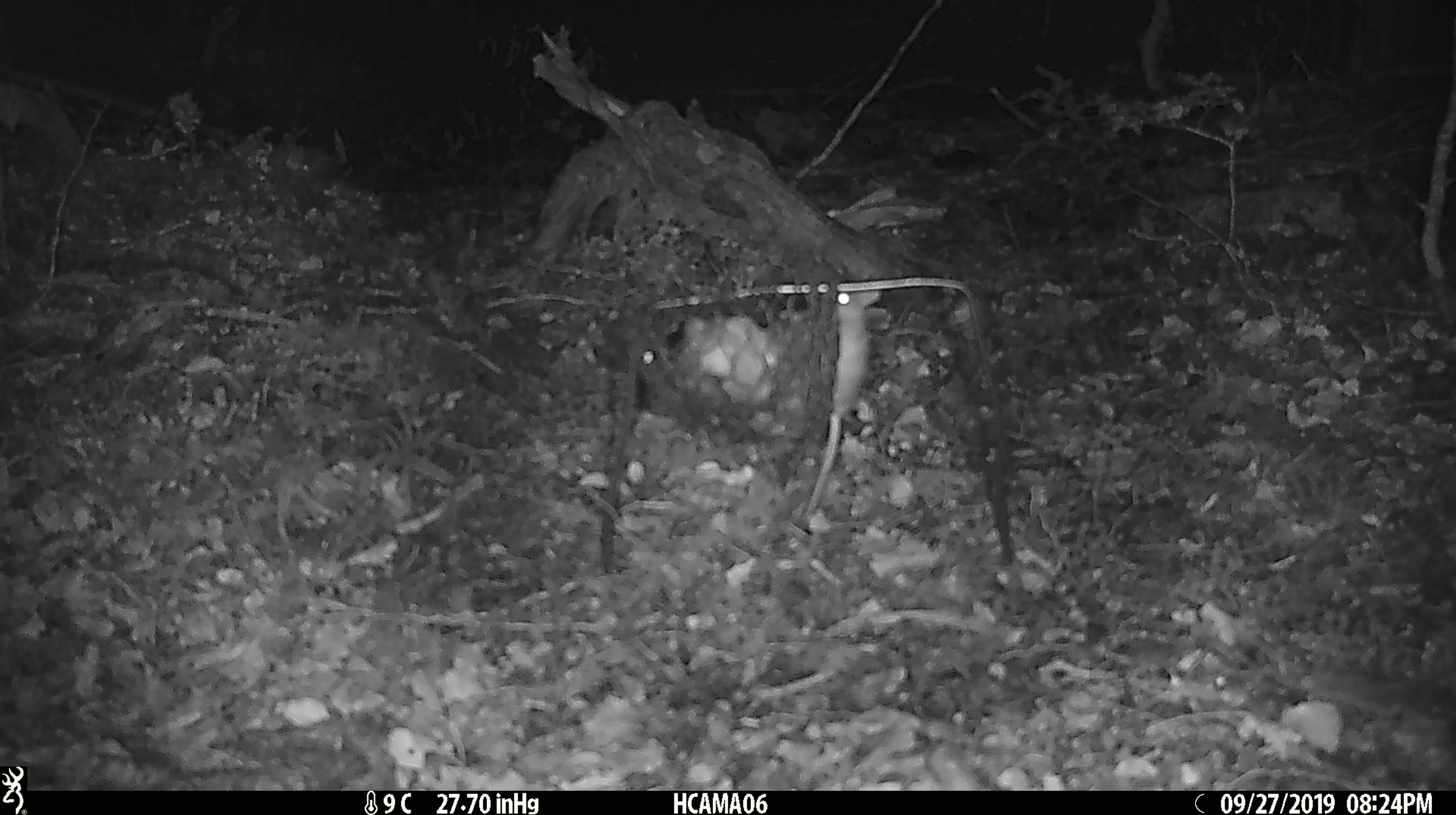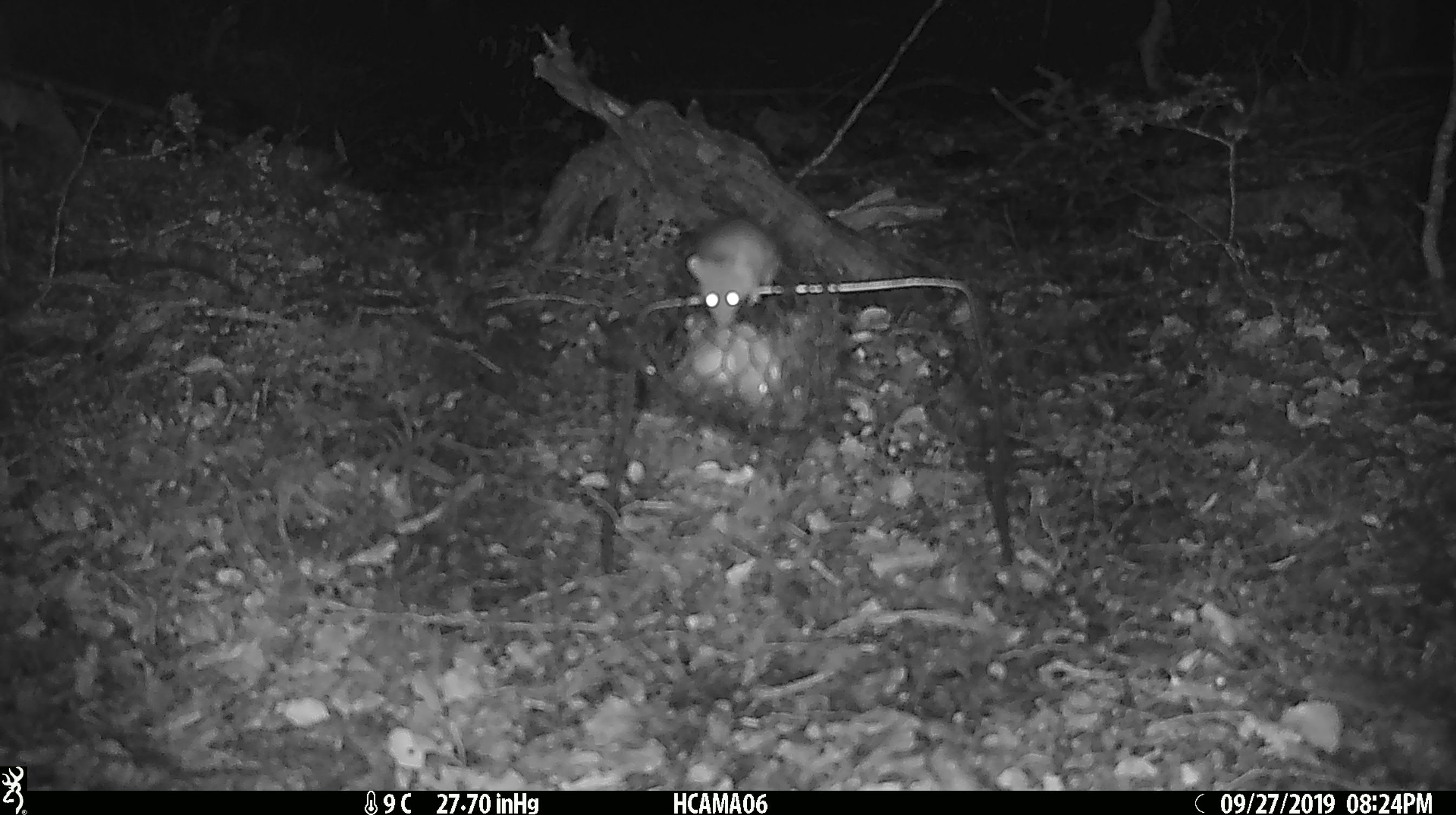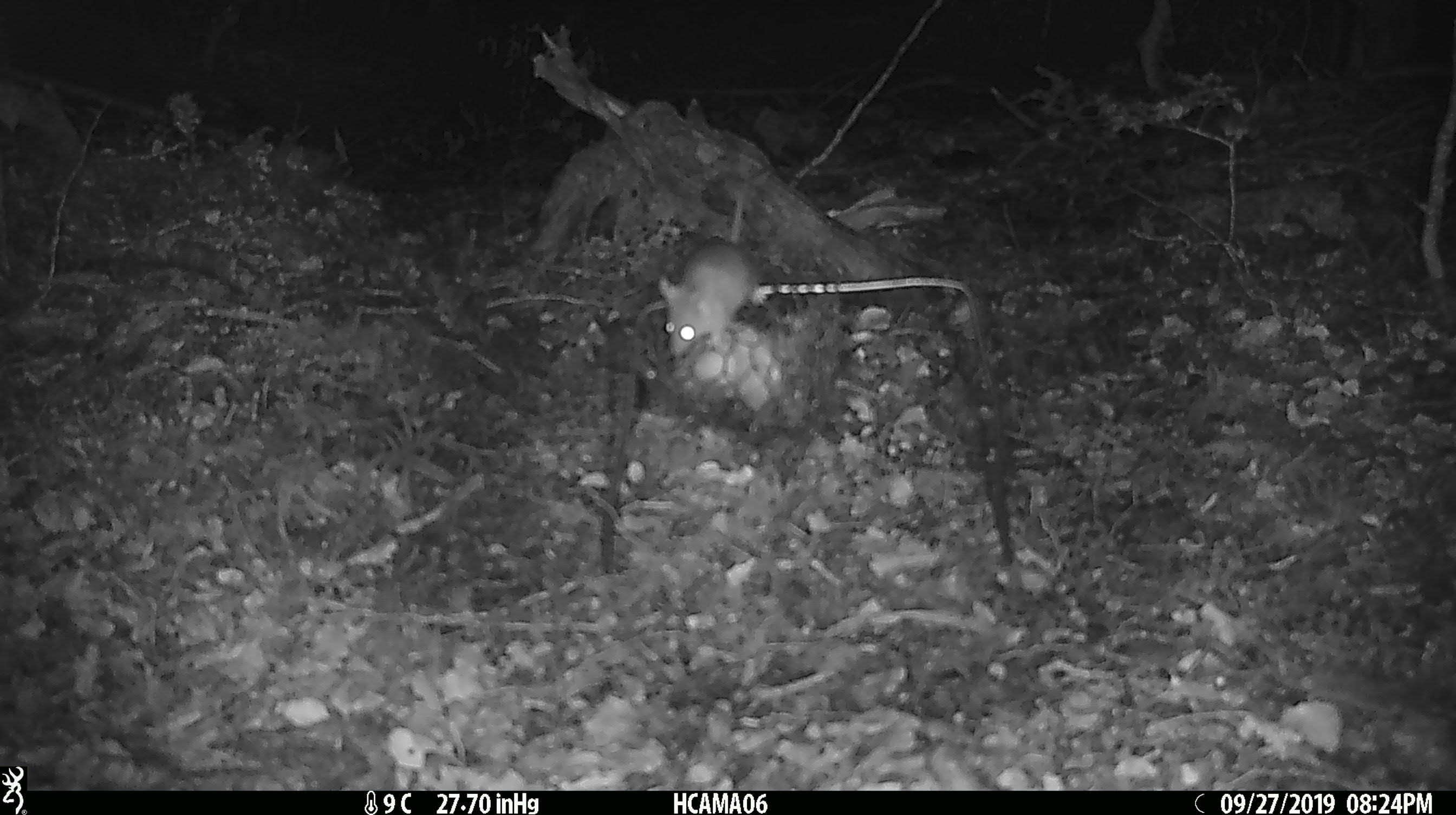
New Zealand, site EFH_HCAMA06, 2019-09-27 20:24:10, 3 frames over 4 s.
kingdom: Animalia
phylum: Chordata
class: Mammalia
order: Rodentia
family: Muridae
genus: Mus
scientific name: Mus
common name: mouse